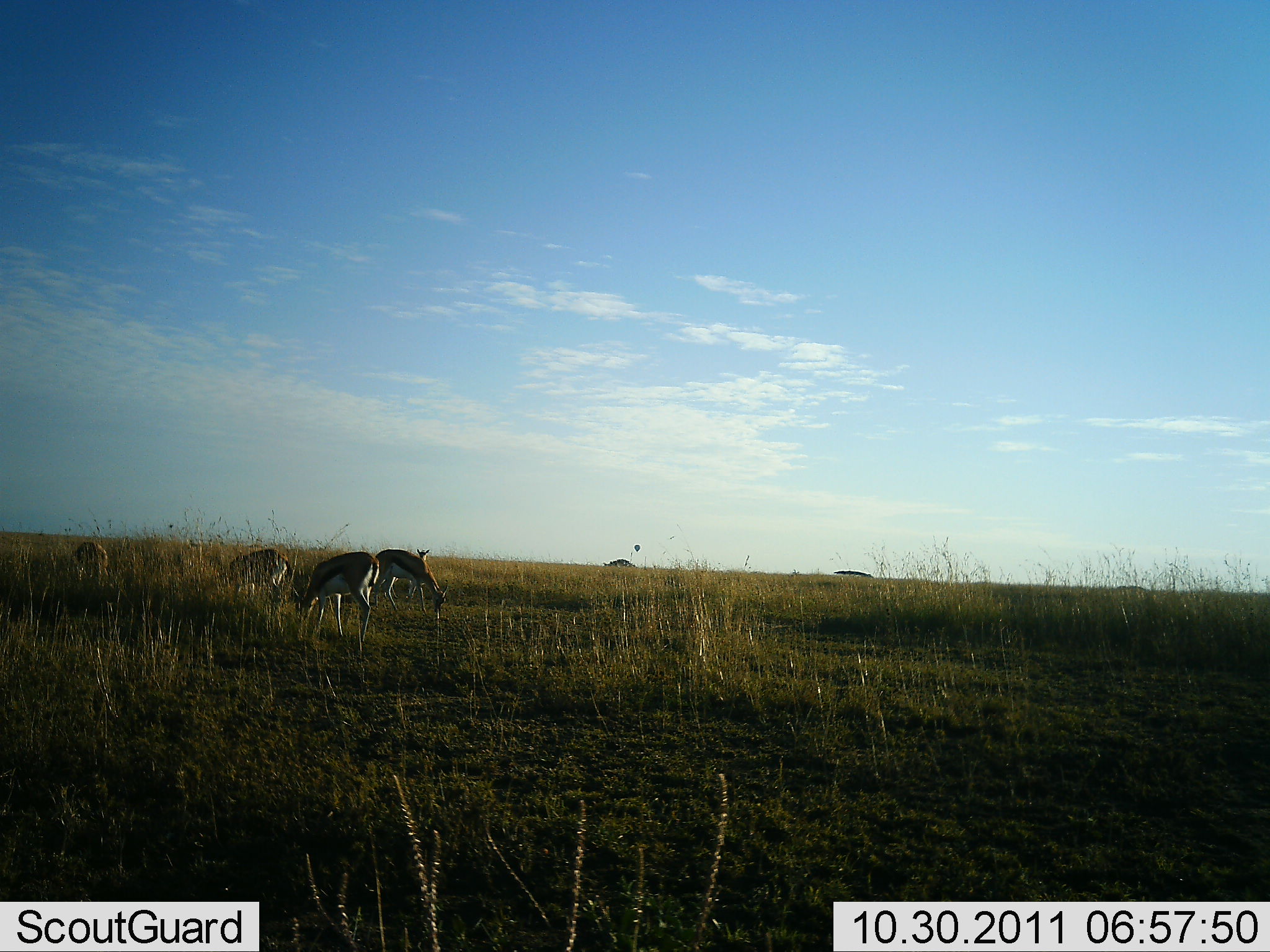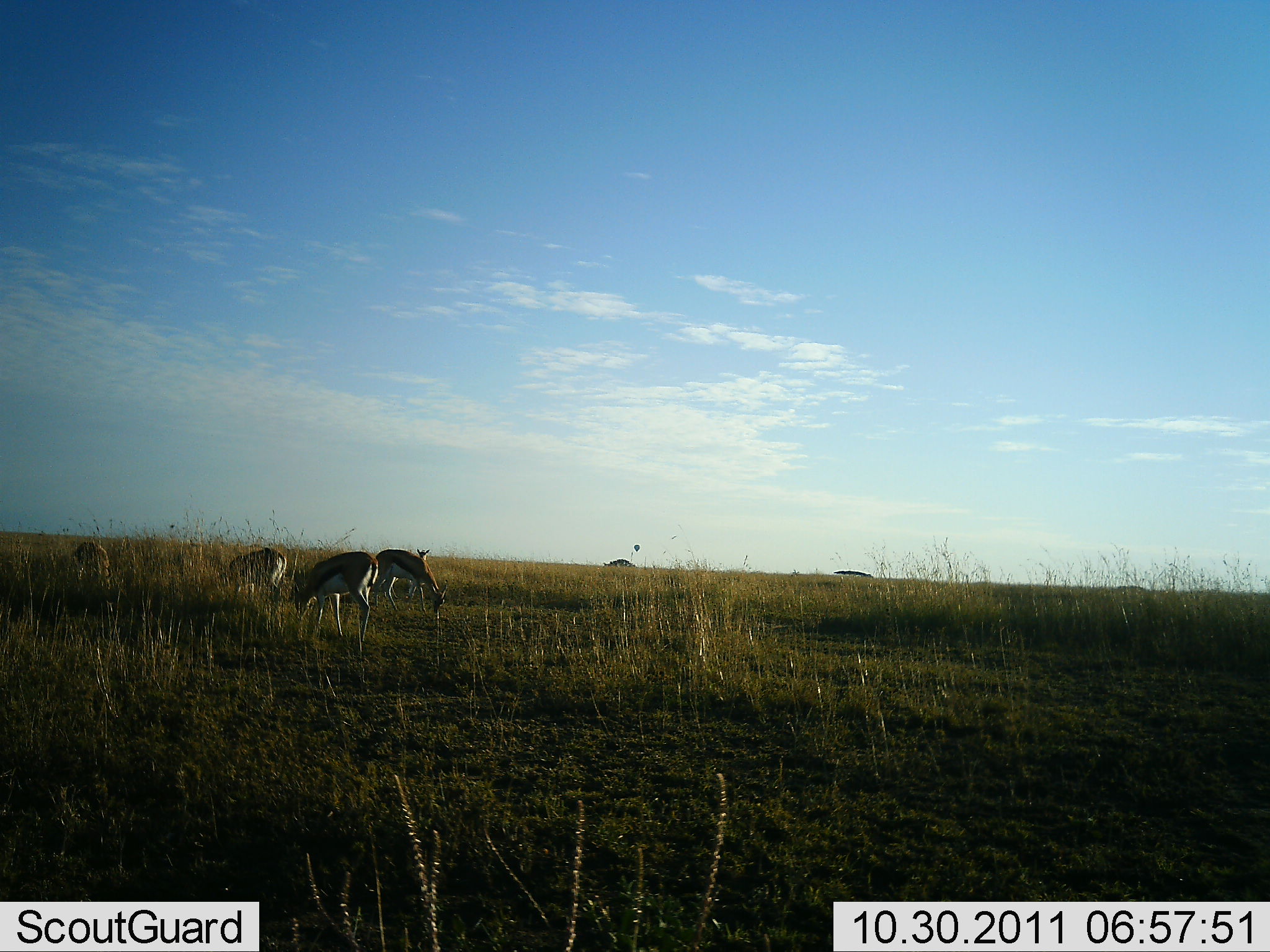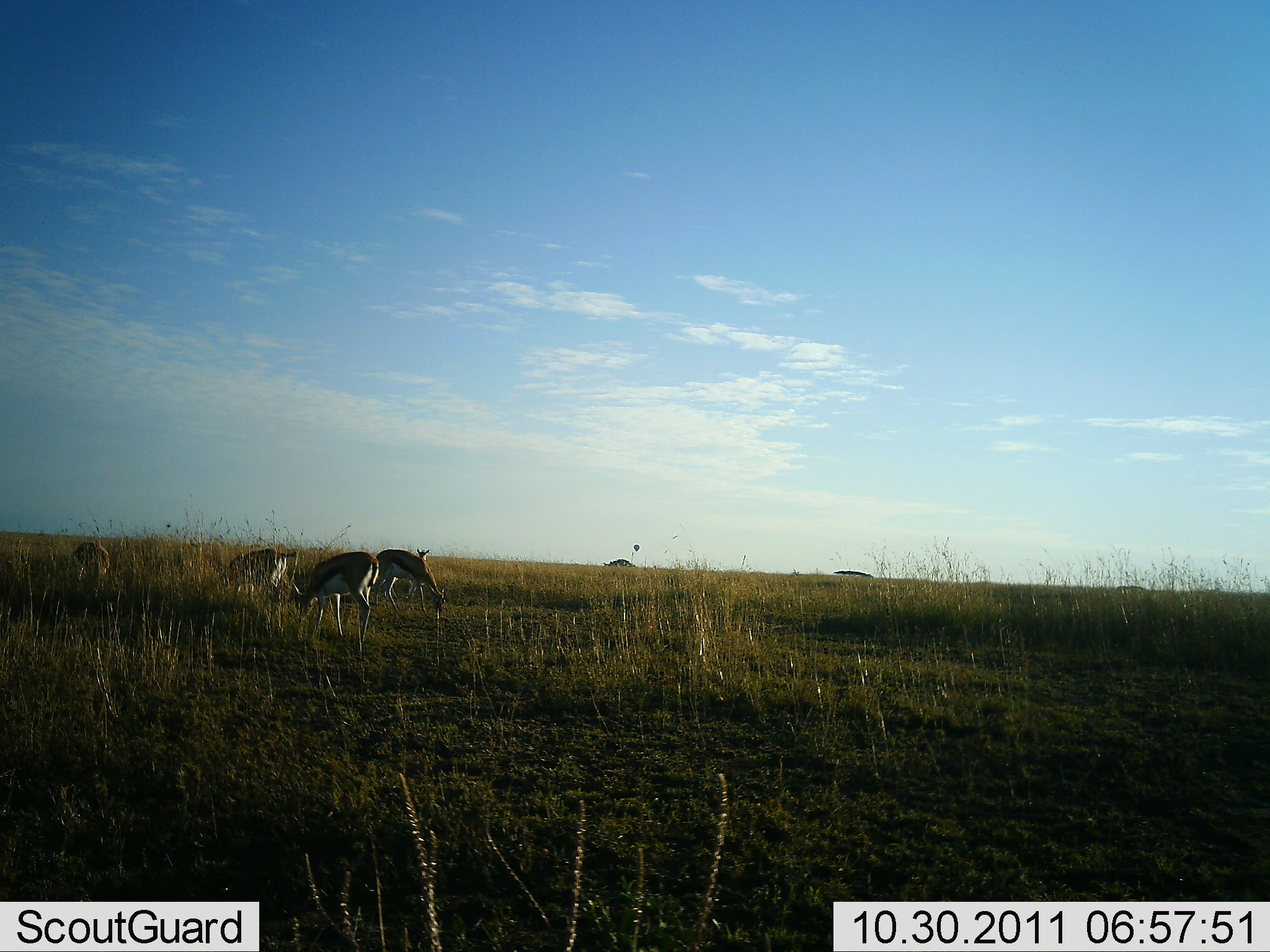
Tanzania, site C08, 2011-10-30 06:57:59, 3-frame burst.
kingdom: Animalia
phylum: Chordata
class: Mammalia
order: Artiodactyla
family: Bovidae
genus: Eudorcas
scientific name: Eudorcas thomsonii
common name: thomson's gazelle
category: gazellethomsons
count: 5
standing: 17%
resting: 0%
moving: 0%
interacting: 0%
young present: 8%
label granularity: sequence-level